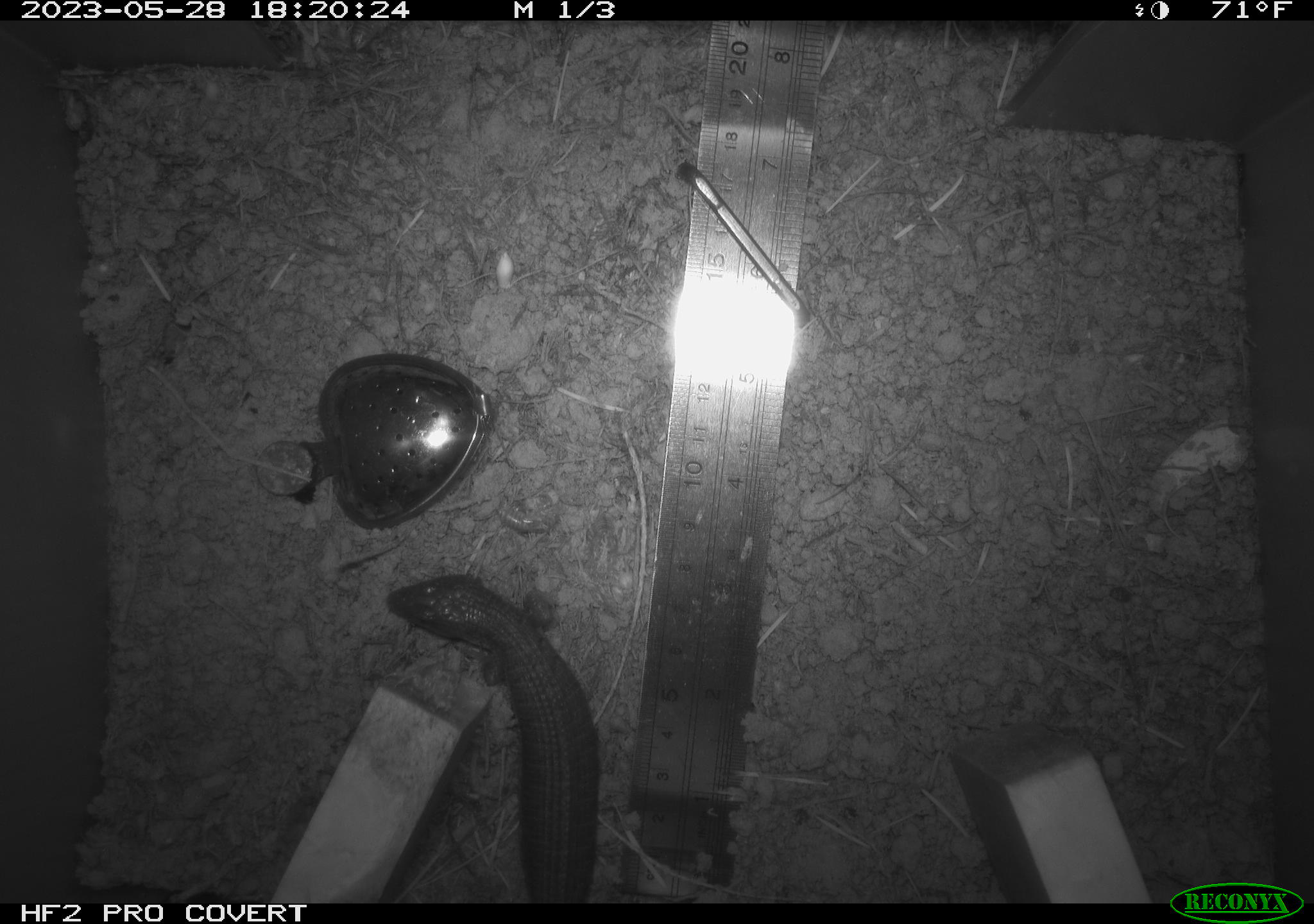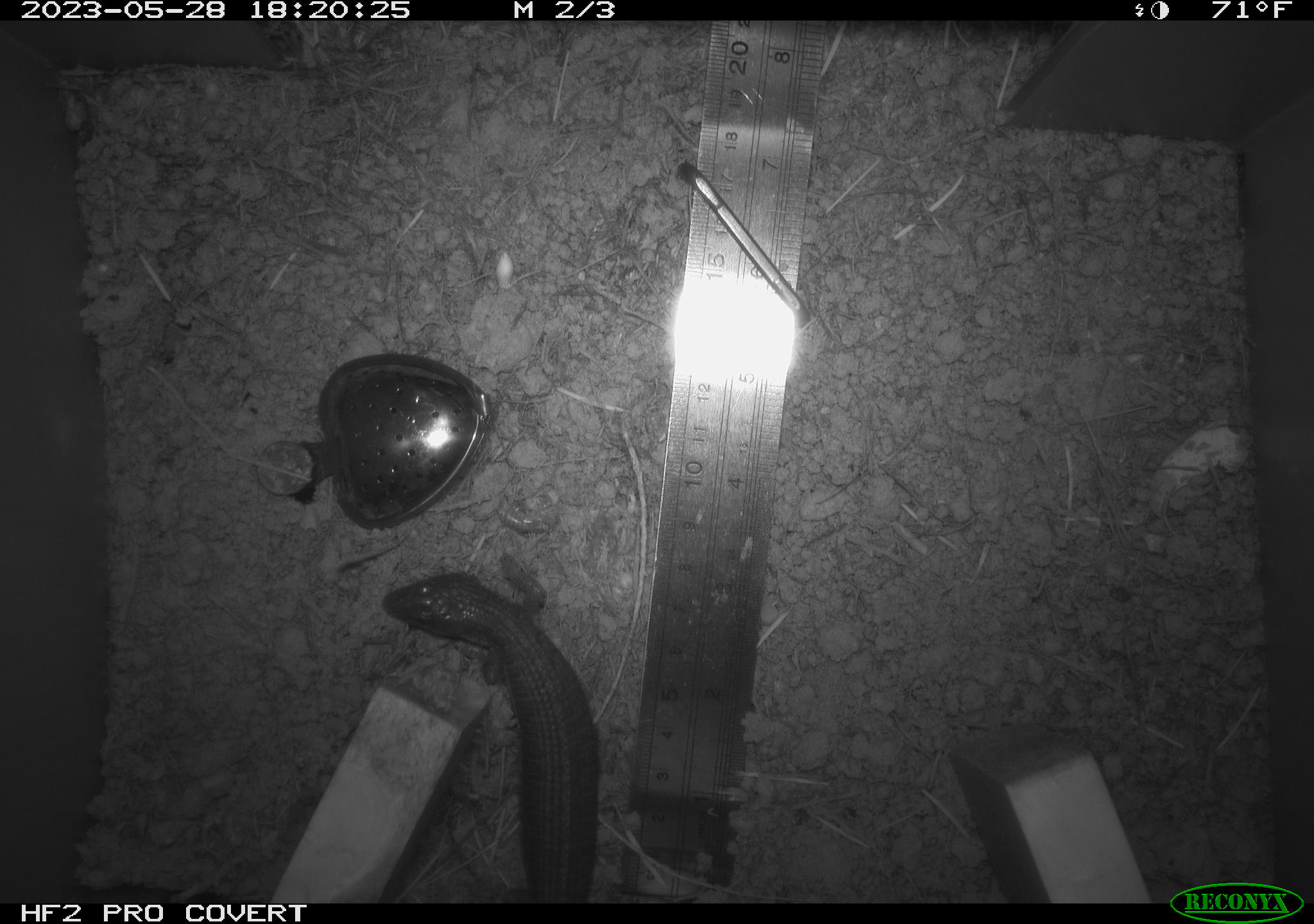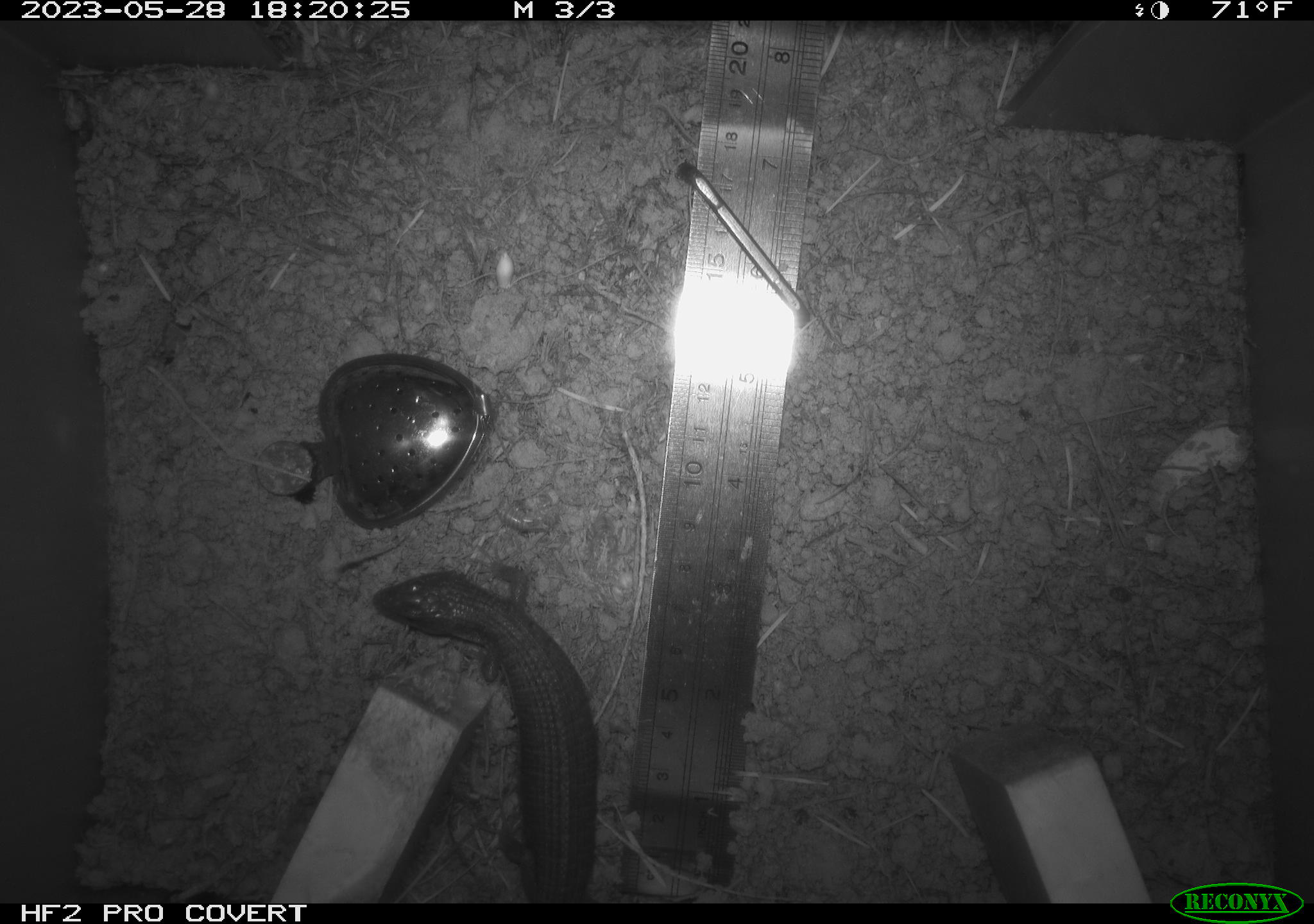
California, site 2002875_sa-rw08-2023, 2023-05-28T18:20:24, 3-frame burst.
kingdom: Animalia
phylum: Chordata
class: Reptilia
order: Squamata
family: Anguidae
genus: Elgaria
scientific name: Elgaria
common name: alligator lizards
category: elgaria species